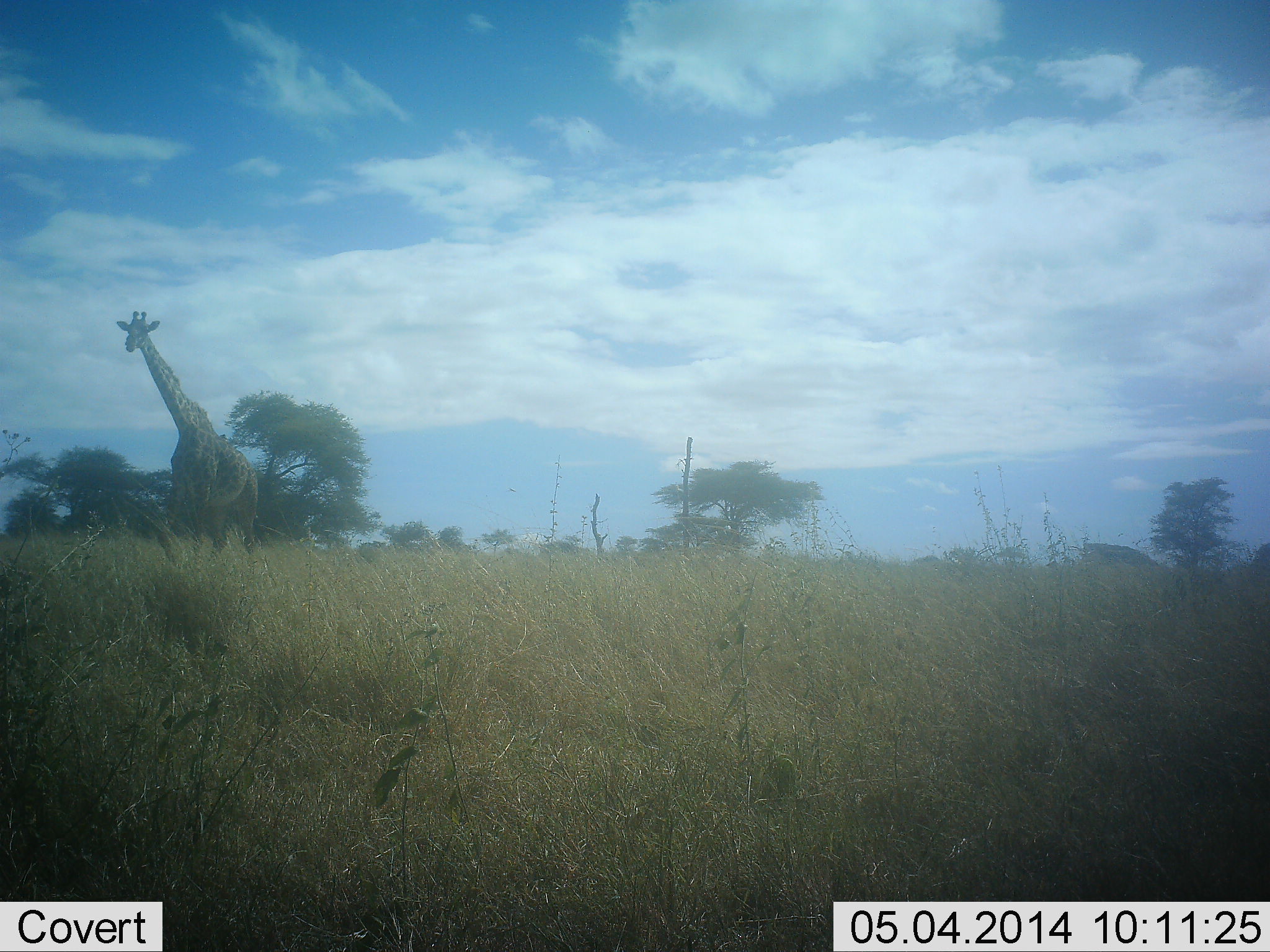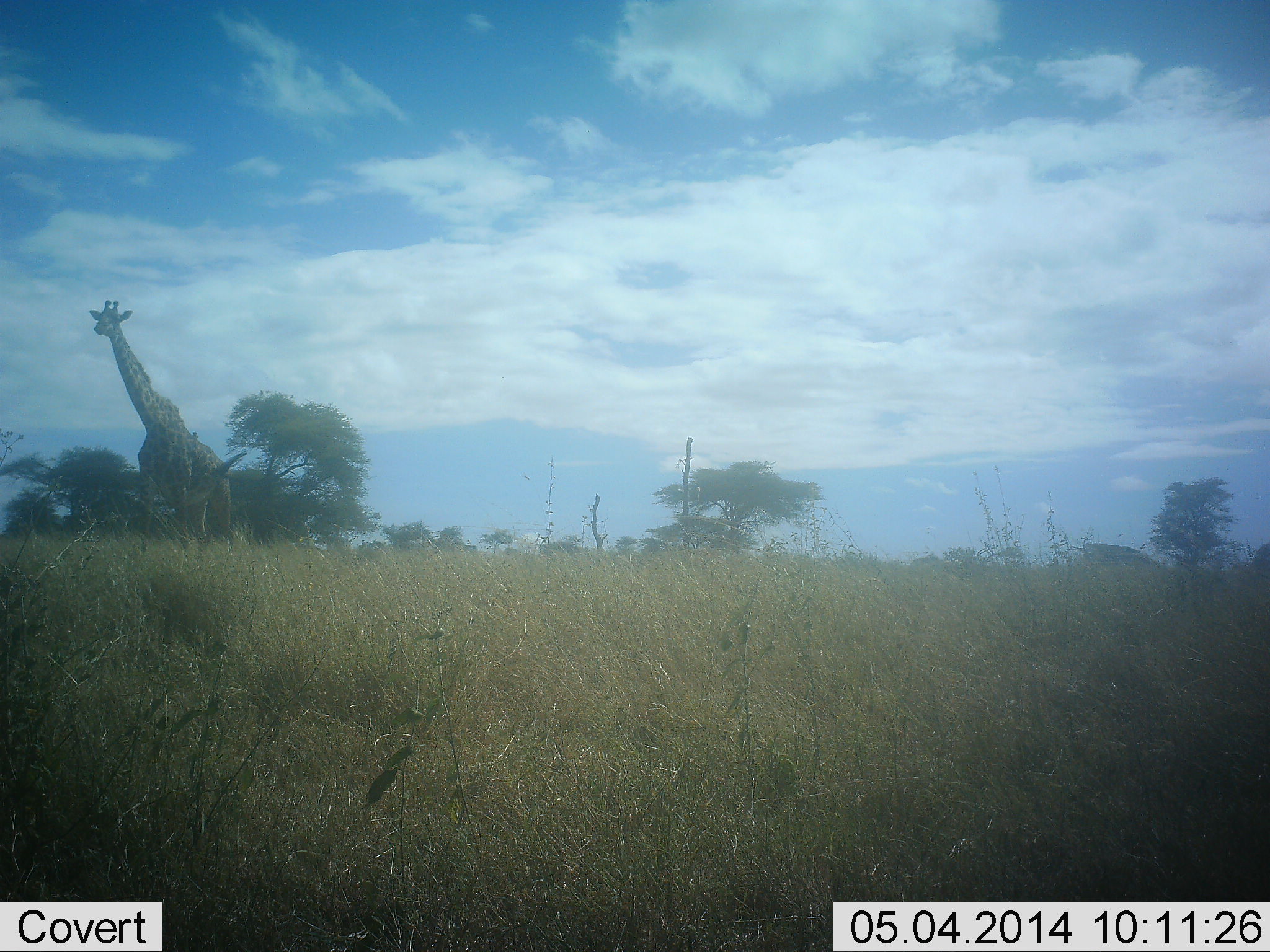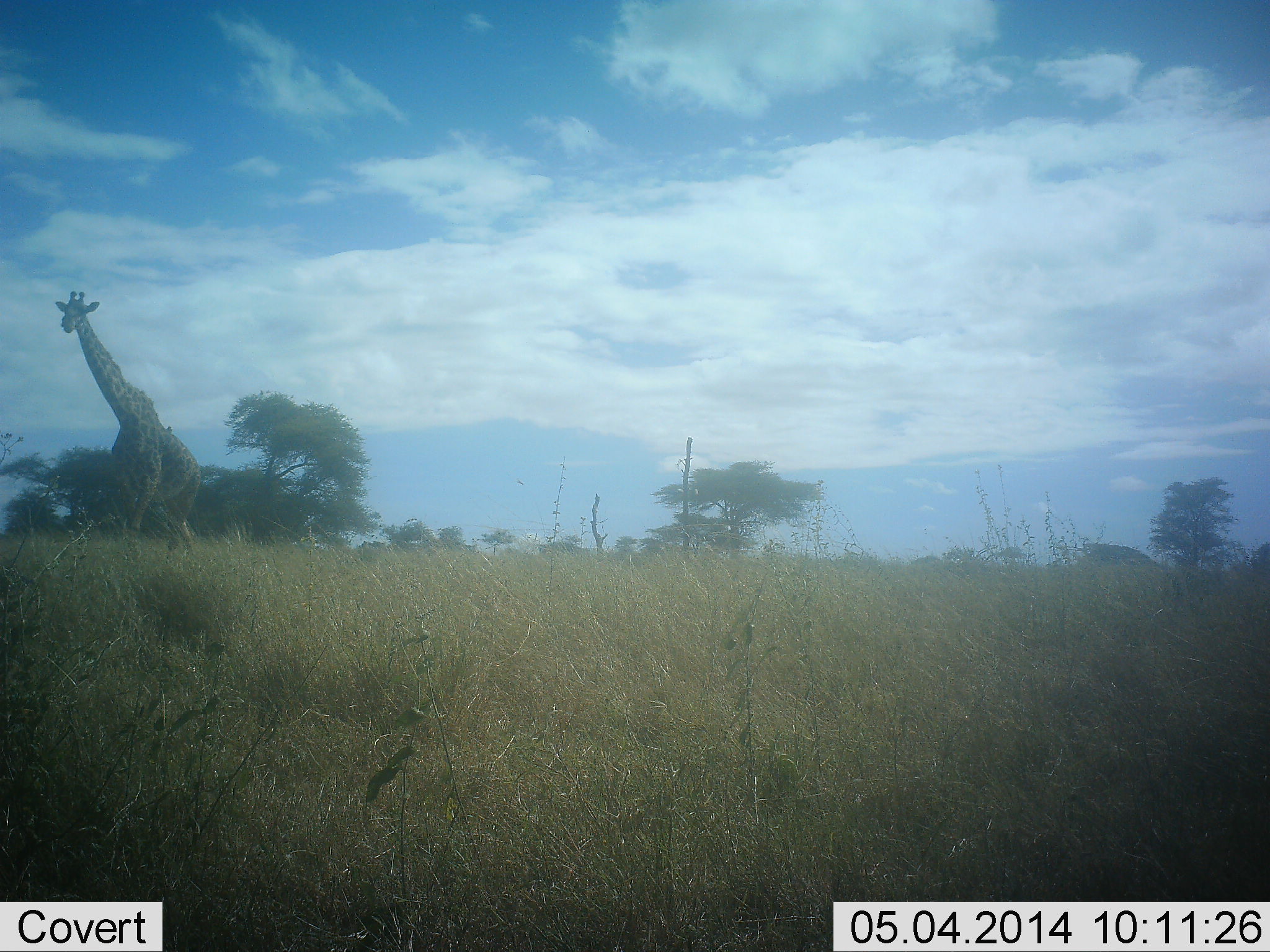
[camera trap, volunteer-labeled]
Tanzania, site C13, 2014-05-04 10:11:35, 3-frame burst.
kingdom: Animalia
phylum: Chordata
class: Mammalia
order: Artiodactyla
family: Giraffidae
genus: Giraffa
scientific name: Giraffa camelopardalis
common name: giraffe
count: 1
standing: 10%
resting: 0%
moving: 90%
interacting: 0%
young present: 0%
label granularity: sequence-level